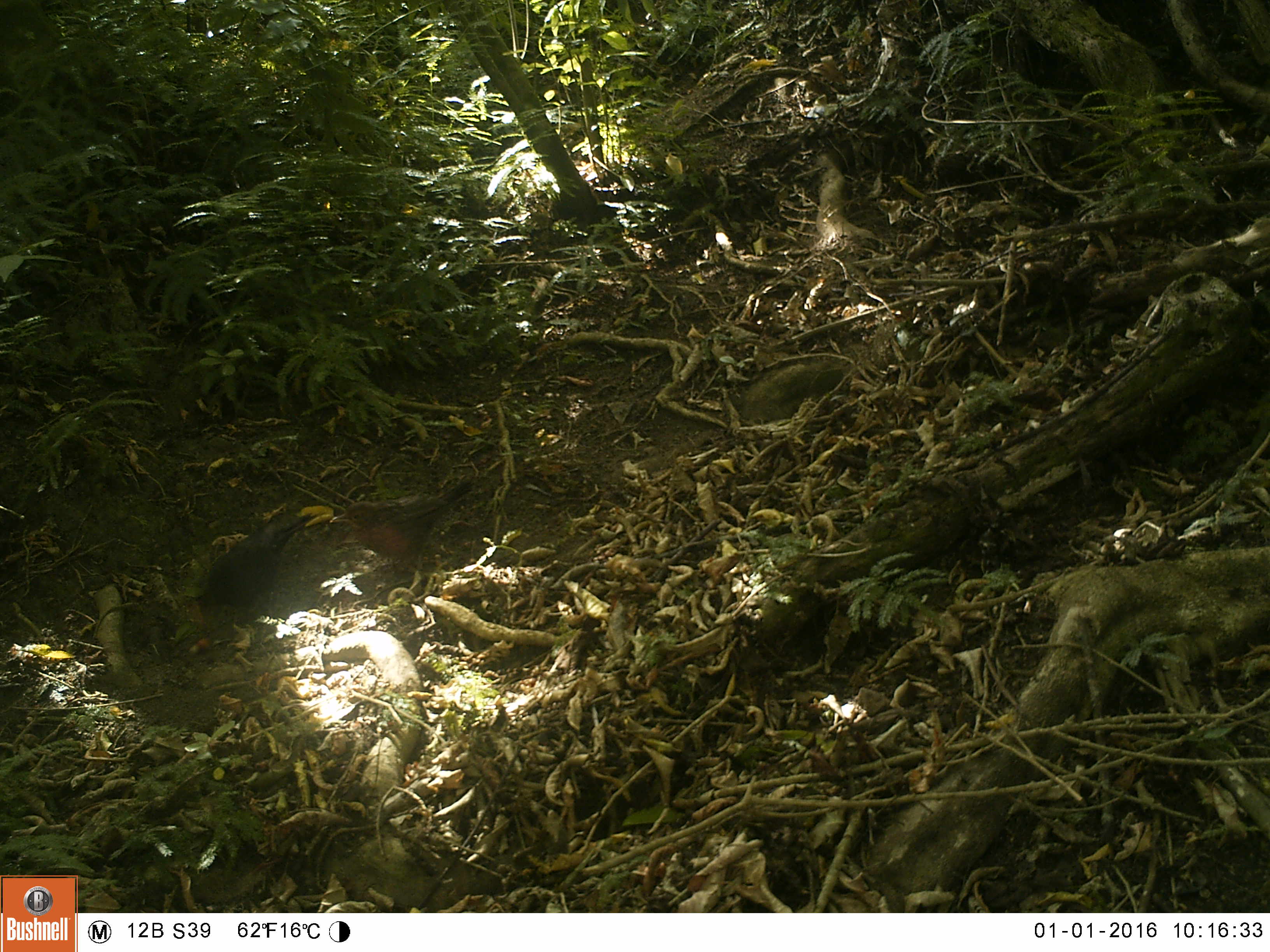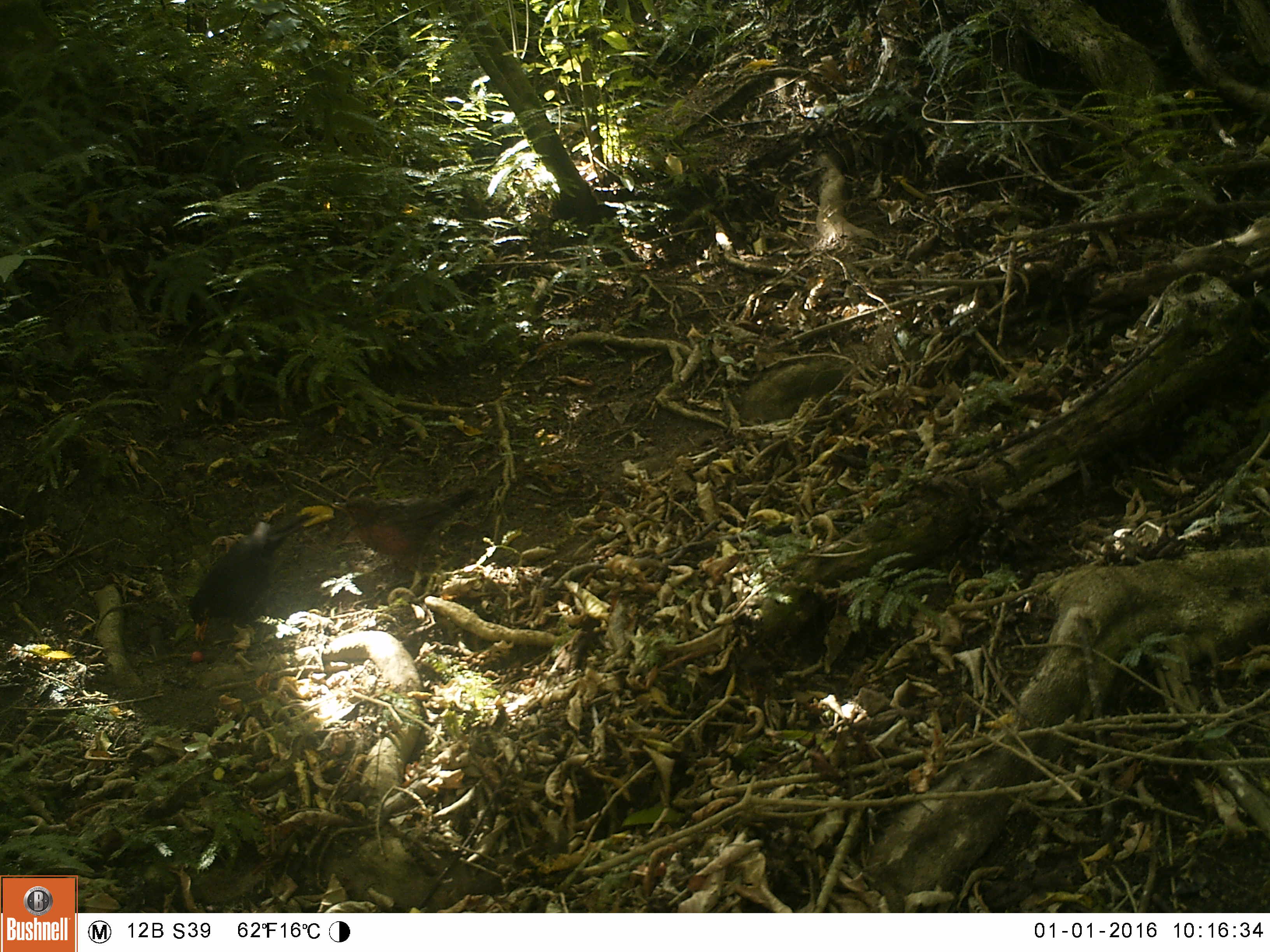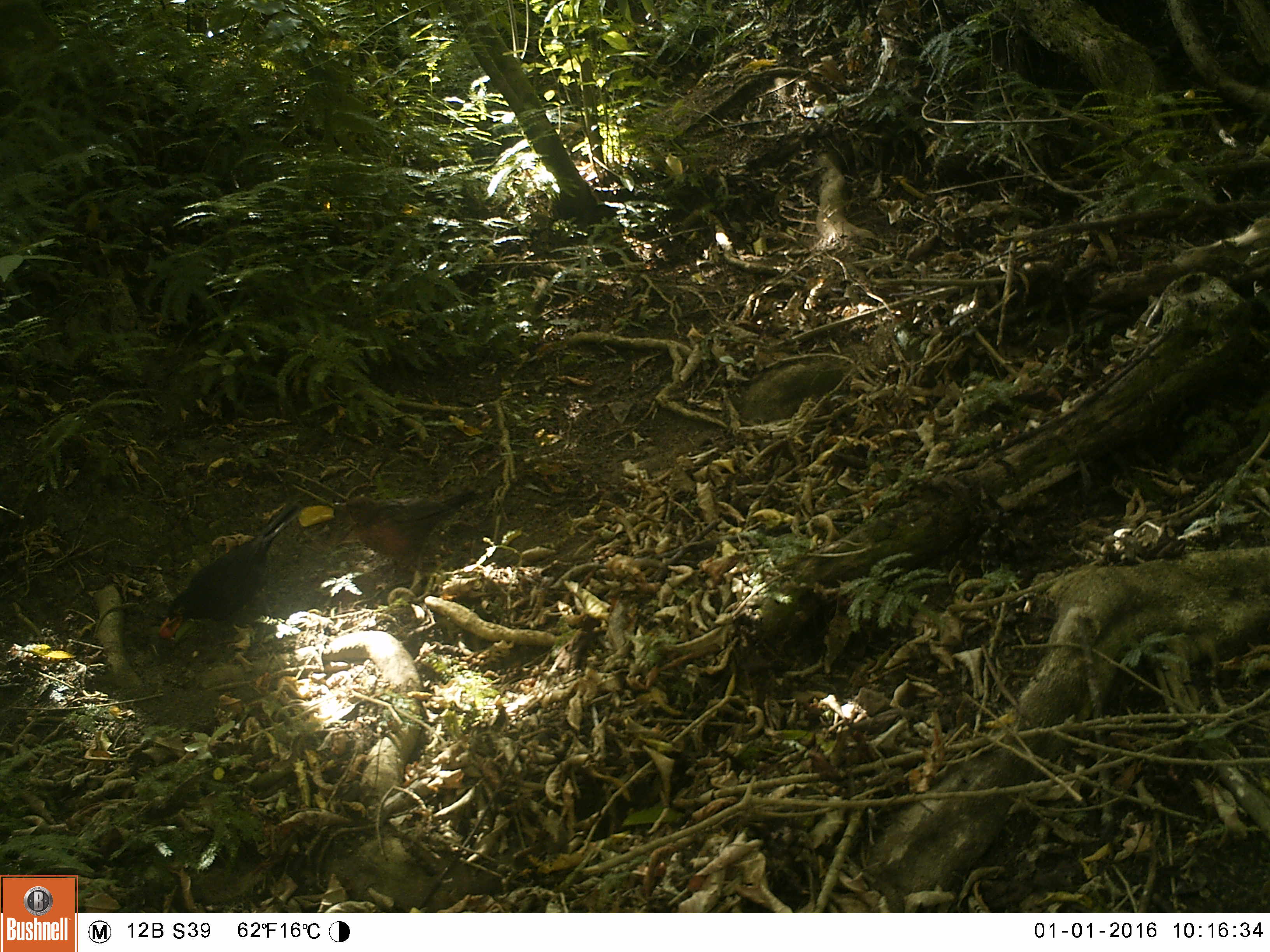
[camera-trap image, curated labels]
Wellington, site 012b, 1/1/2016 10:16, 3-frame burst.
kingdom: Animalia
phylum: Chordata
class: Aves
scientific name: Aves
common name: bird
Bird (Aves).